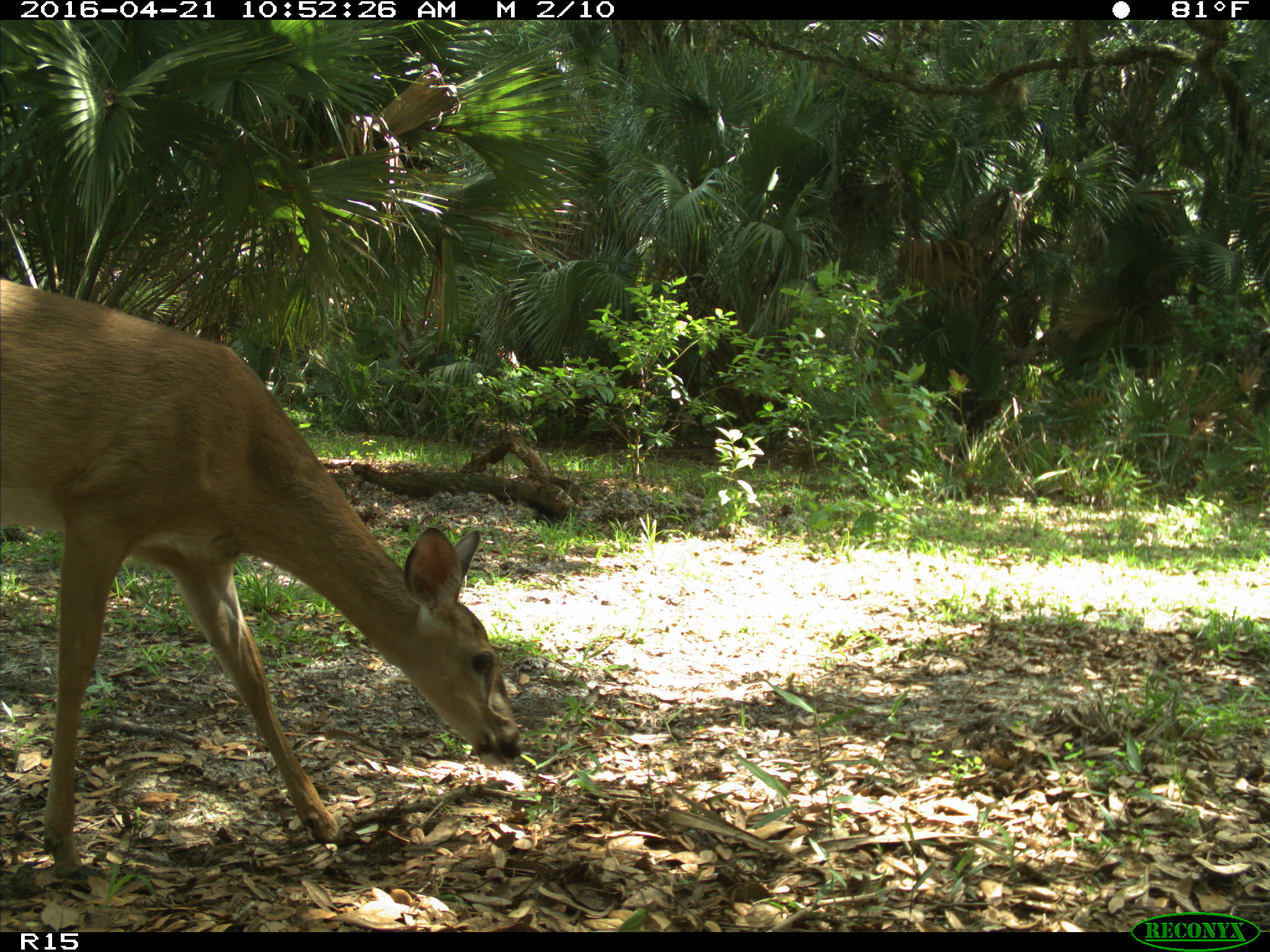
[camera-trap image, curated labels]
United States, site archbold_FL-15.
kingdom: Animalia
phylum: Chordata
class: Mammalia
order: Artiodactyla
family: Cervidae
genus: Odocoileus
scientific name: Odocoileus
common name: deer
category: unidentified deer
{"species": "unidentified deer (deer) (Odocoileus)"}